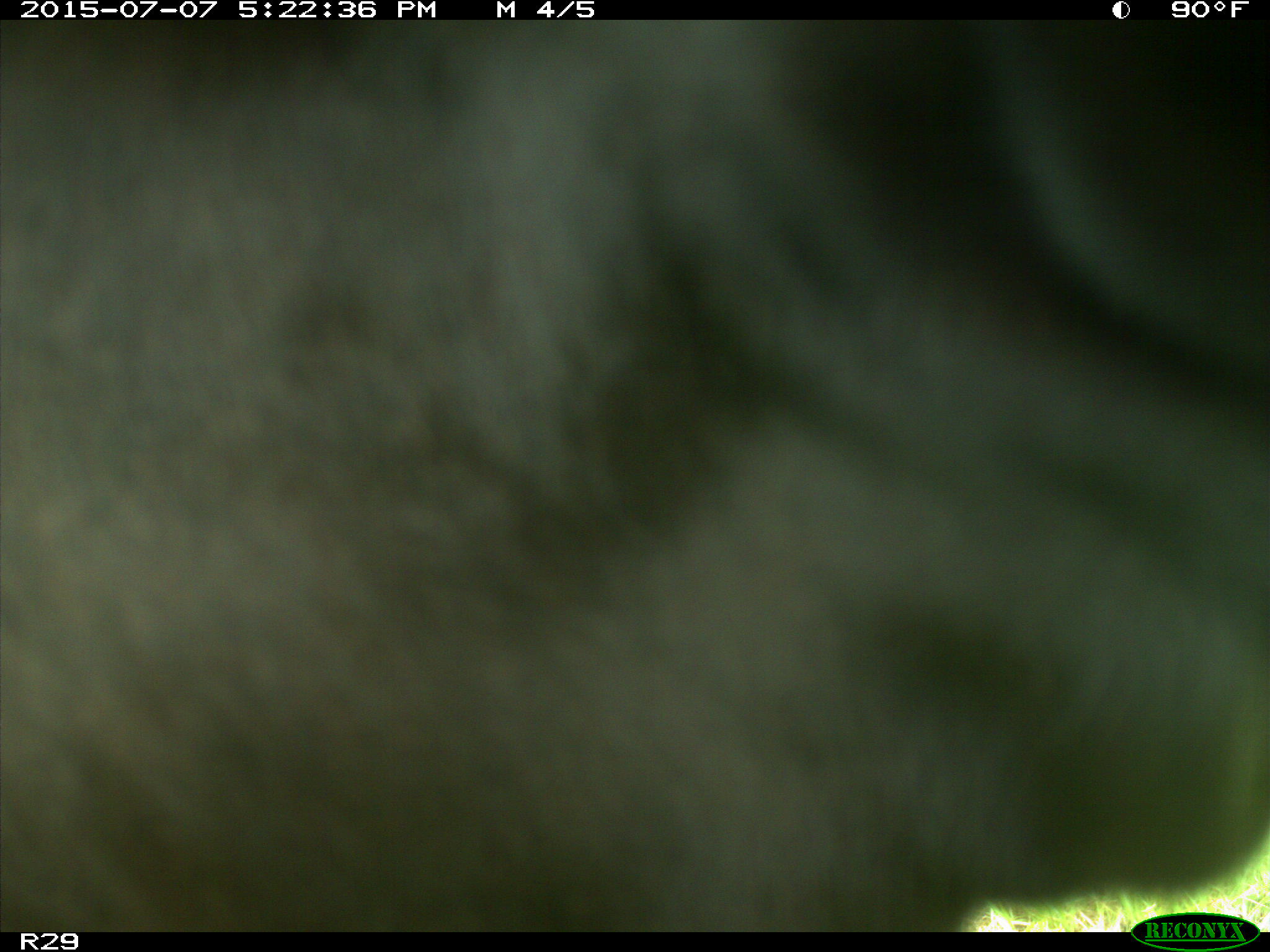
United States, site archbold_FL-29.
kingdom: Animalia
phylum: Chordata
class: Mammalia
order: Artiodactyla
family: Bovidae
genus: Bos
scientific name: Bos taurus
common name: domestic cow